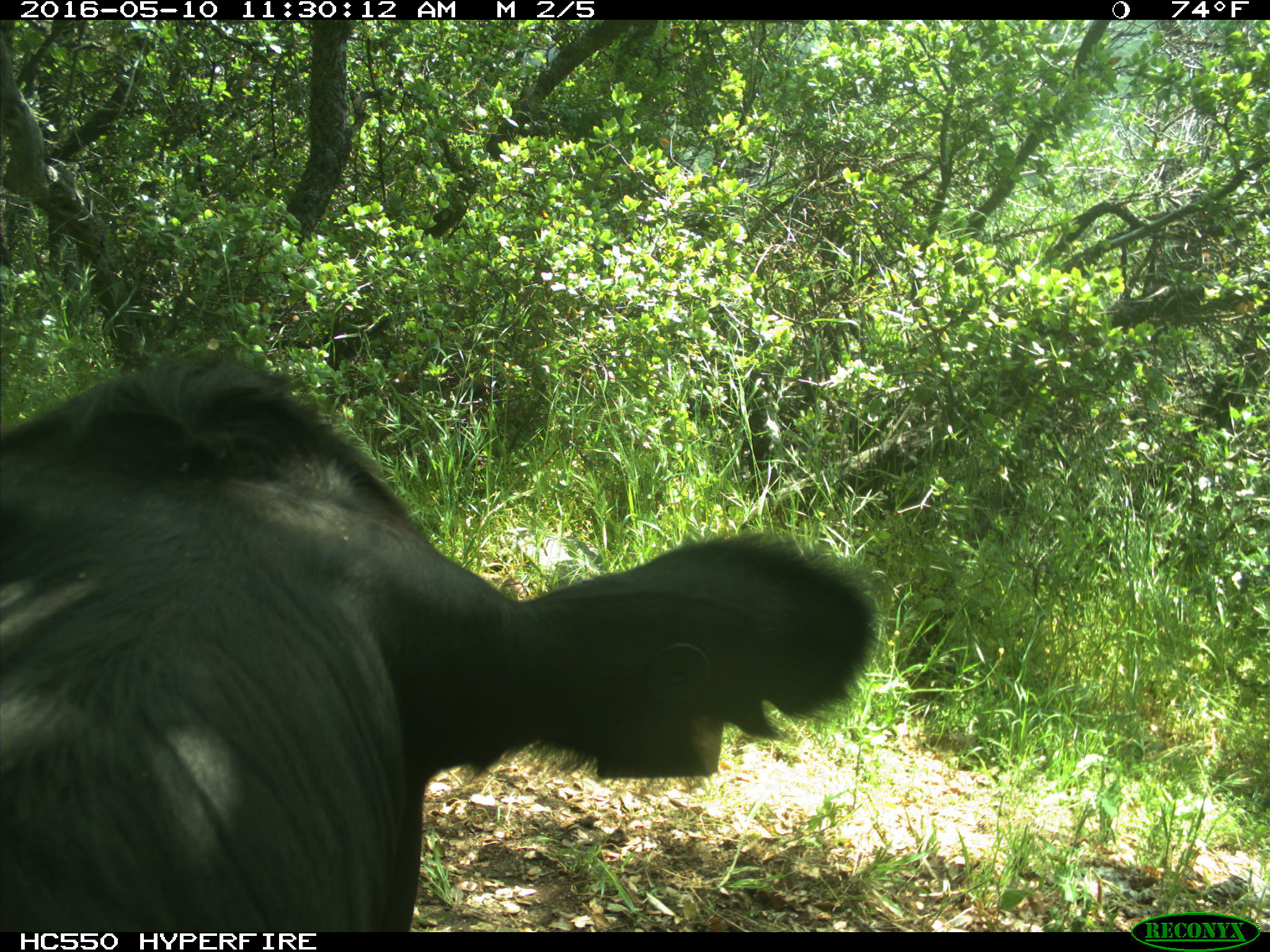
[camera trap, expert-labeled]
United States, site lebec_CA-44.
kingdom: Animalia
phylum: Chordata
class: Mammalia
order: Artiodactyla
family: Bovidae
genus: Bos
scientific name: Bos taurus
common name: domestic cow